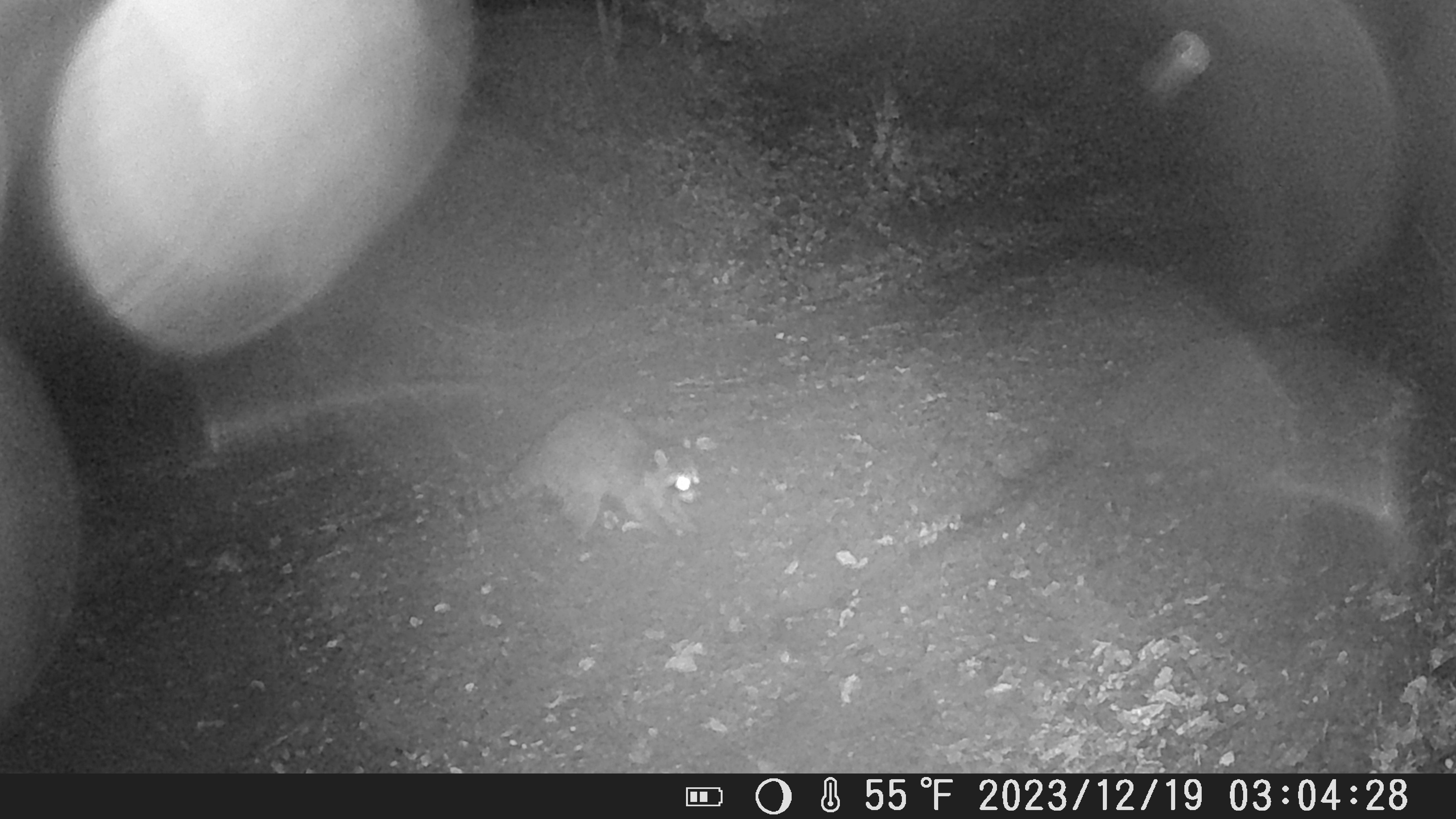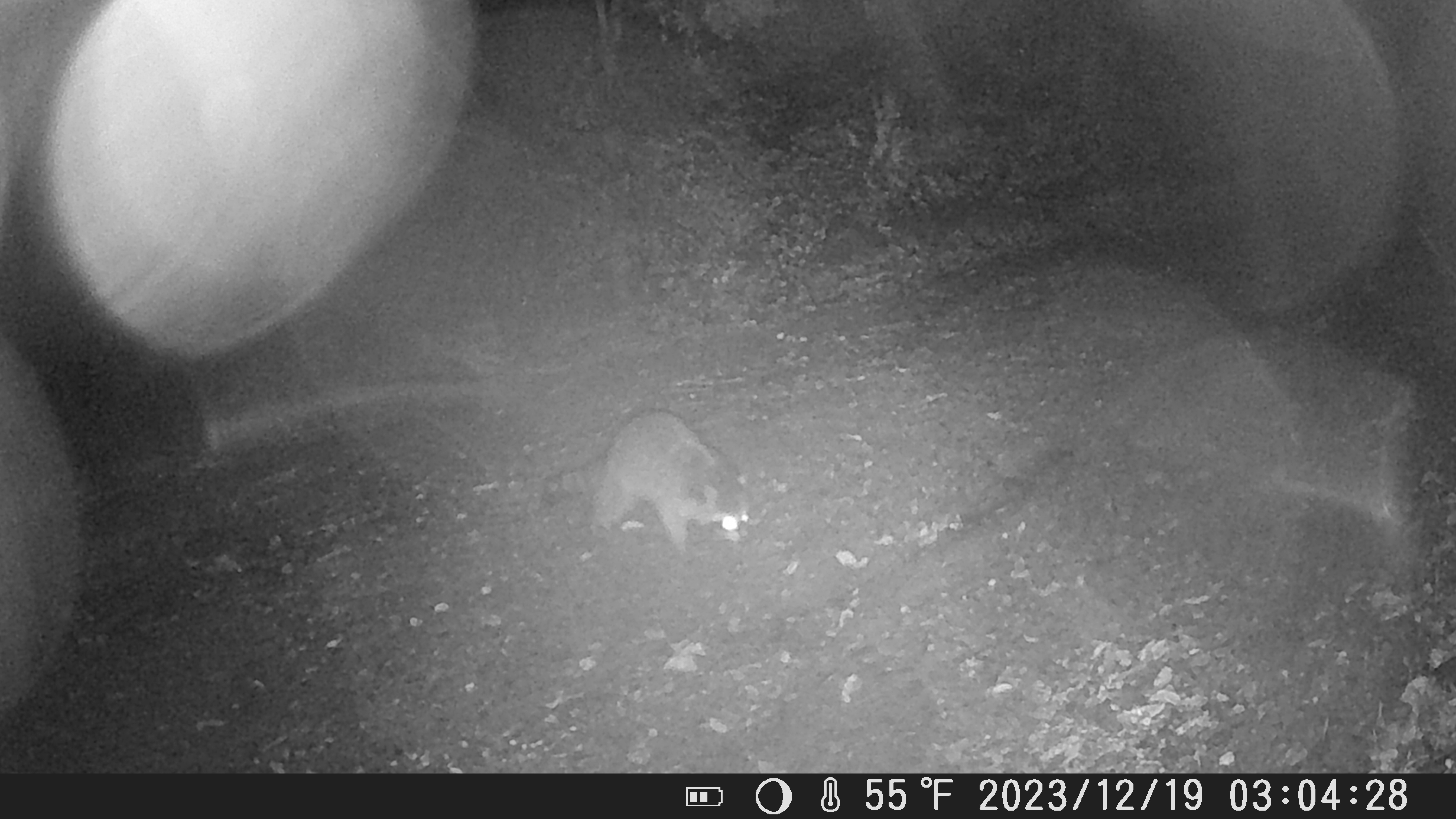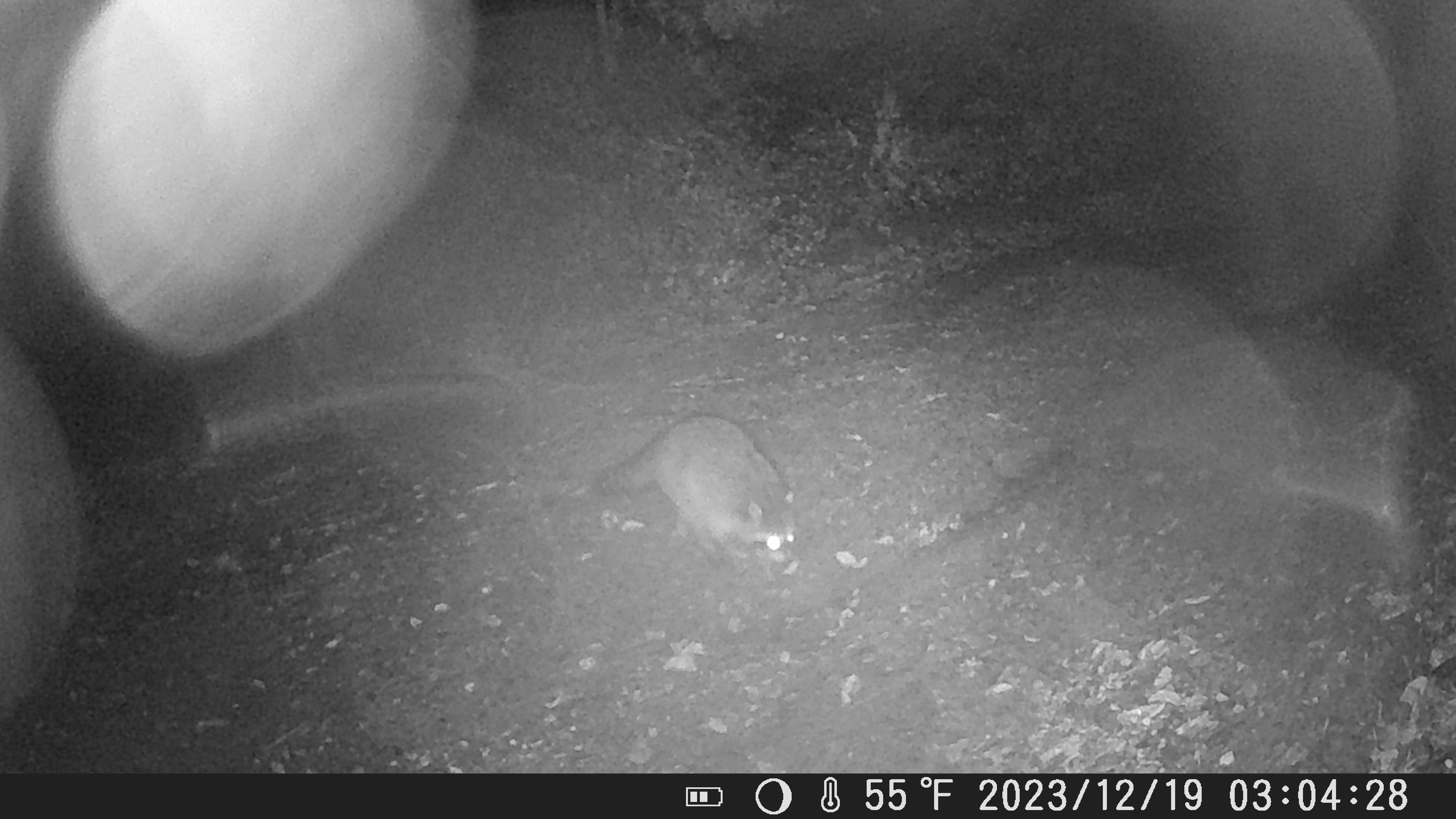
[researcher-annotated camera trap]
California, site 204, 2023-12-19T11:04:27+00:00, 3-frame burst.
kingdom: Animalia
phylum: Chordata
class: Mammalia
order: Carnivora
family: Procyonidae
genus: Procyon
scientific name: Procyon lotor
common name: raccoon